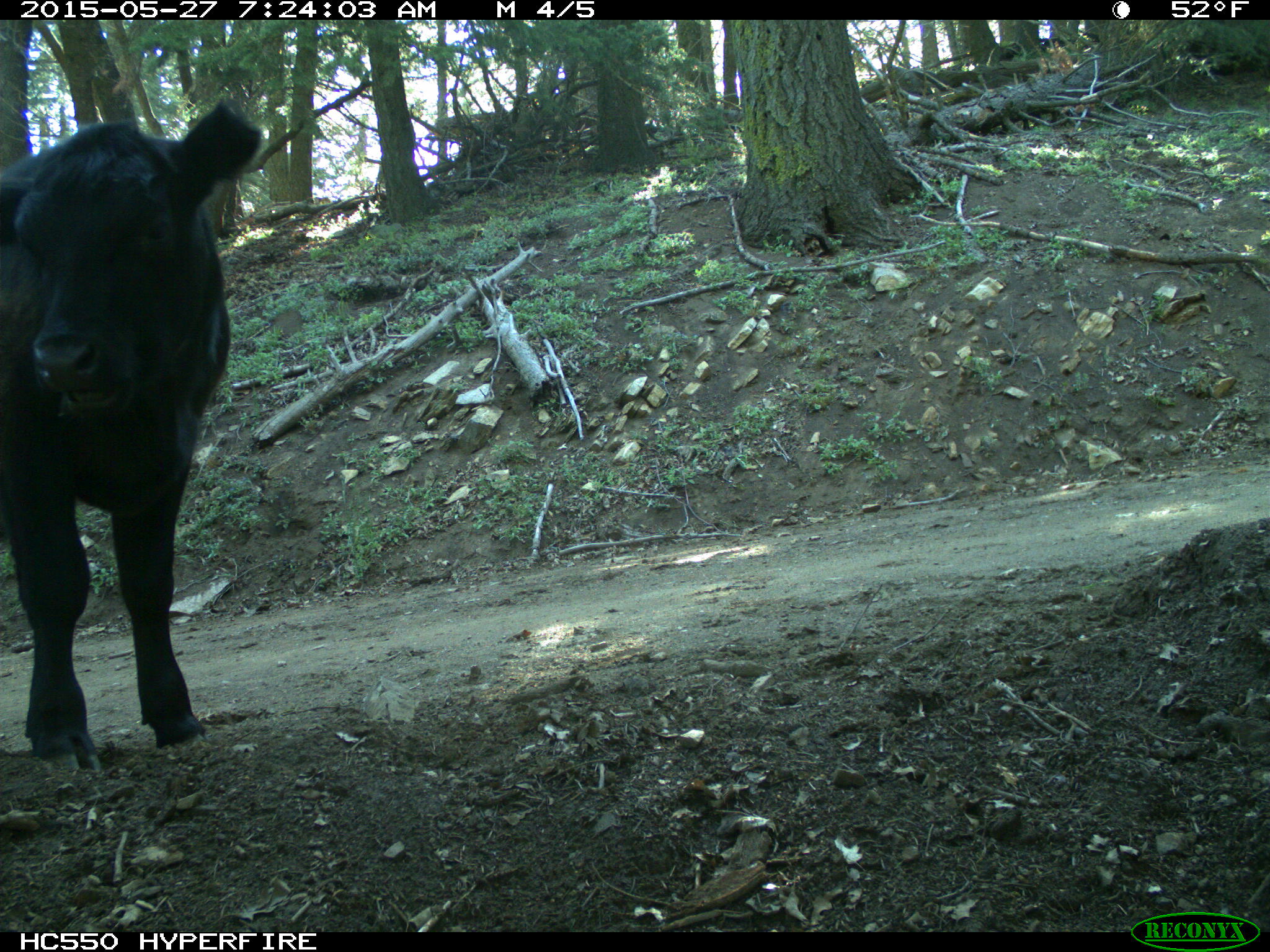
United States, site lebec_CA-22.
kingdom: Animalia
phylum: Chordata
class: Mammalia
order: Artiodactyla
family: Bovidae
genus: Bos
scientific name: Bos taurus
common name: domestic cow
Bos taurus (domestic cow).